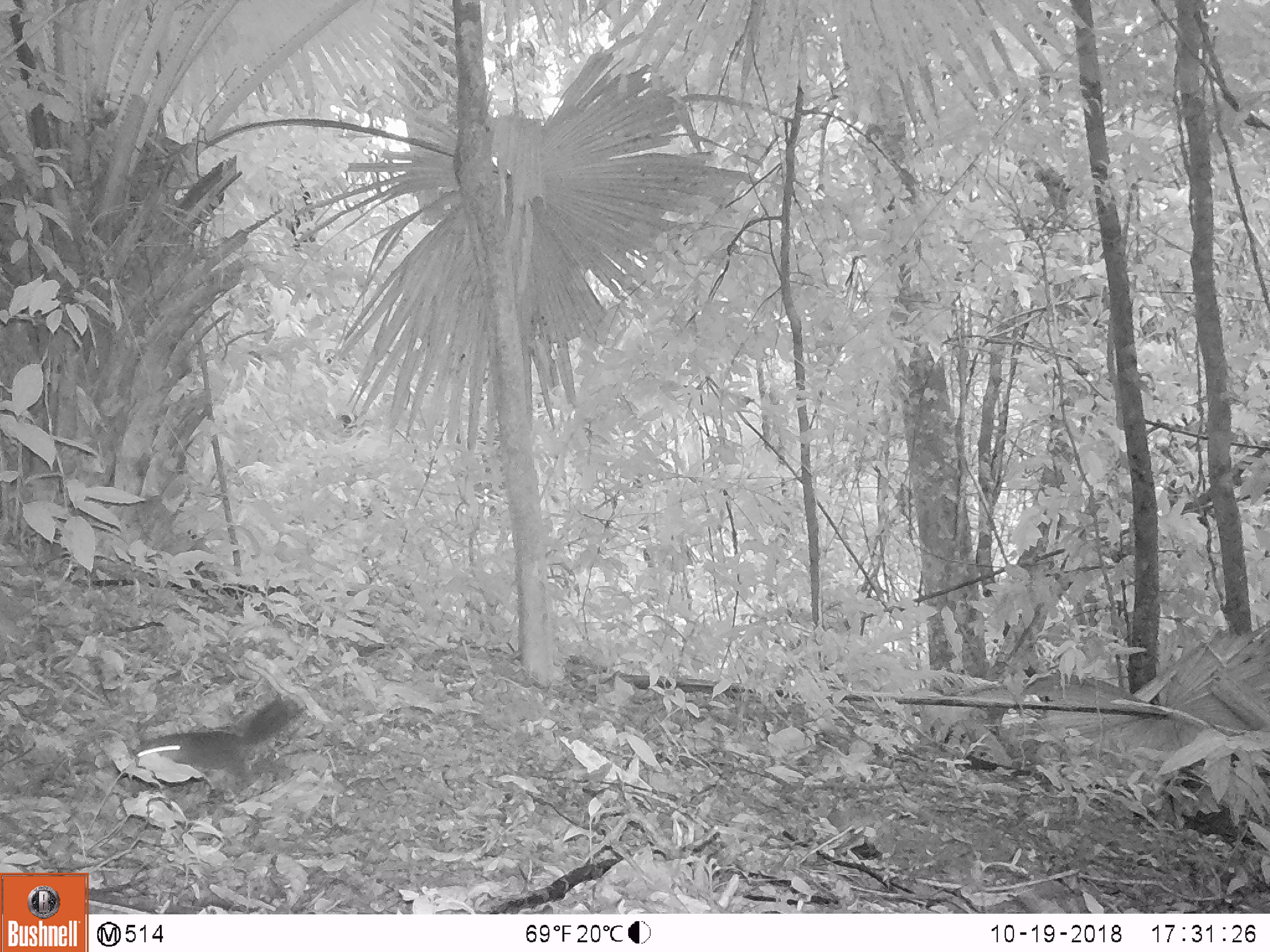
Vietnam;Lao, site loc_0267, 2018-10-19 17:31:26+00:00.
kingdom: Animalia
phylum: Chordata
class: Mammalia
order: Rodentia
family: Sciuridae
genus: Dremomys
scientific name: Dremomys rufigenis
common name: red-cheeked squirrel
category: red cheeked squirrel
Red cheeked squirrel (red-cheeked squirrel) (Dremomys rufigenis). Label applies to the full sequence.